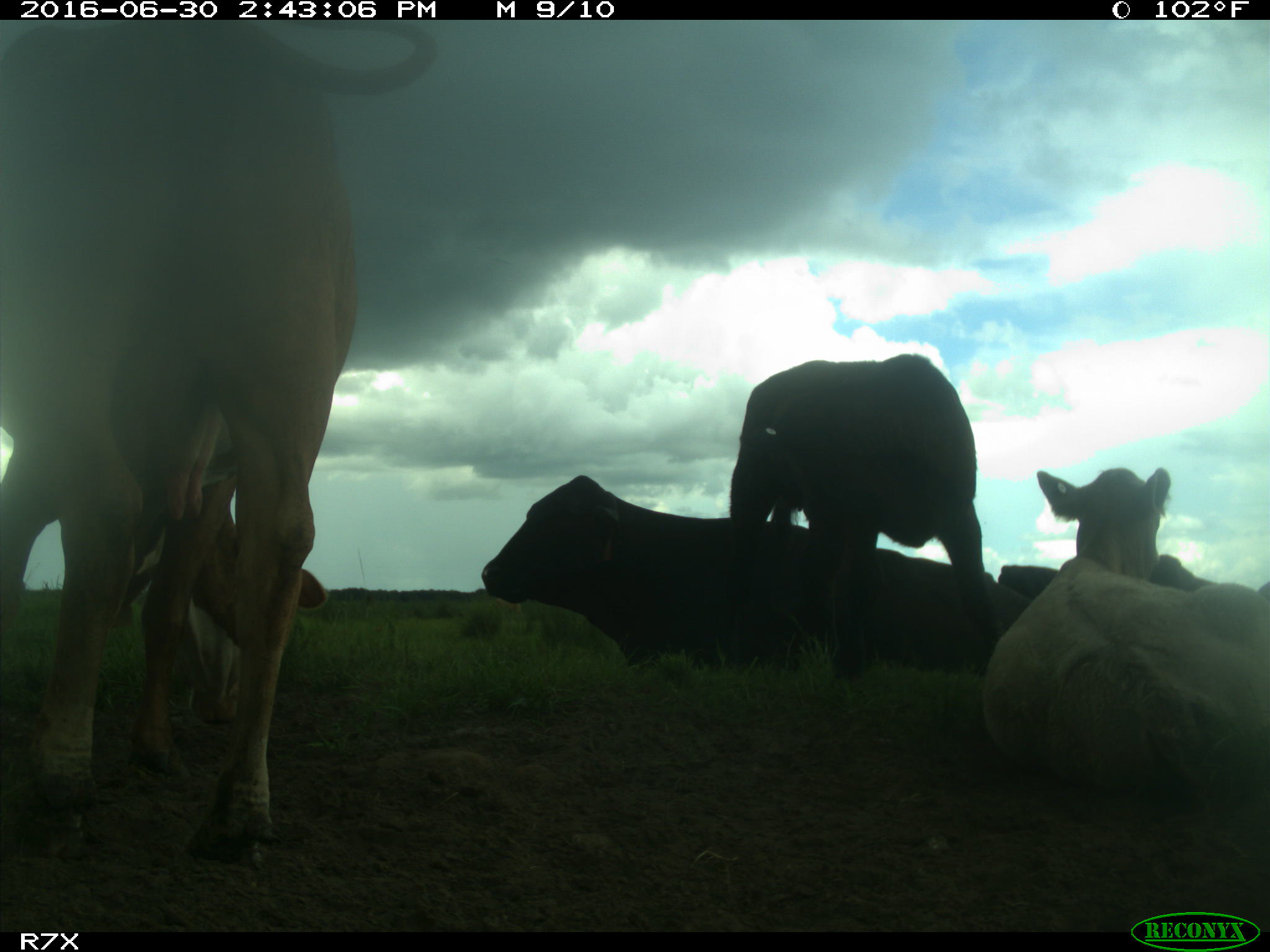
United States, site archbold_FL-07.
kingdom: Animalia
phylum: Chordata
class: Mammalia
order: Artiodactyla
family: Bovidae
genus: Bos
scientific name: Bos taurus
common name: domestic cow